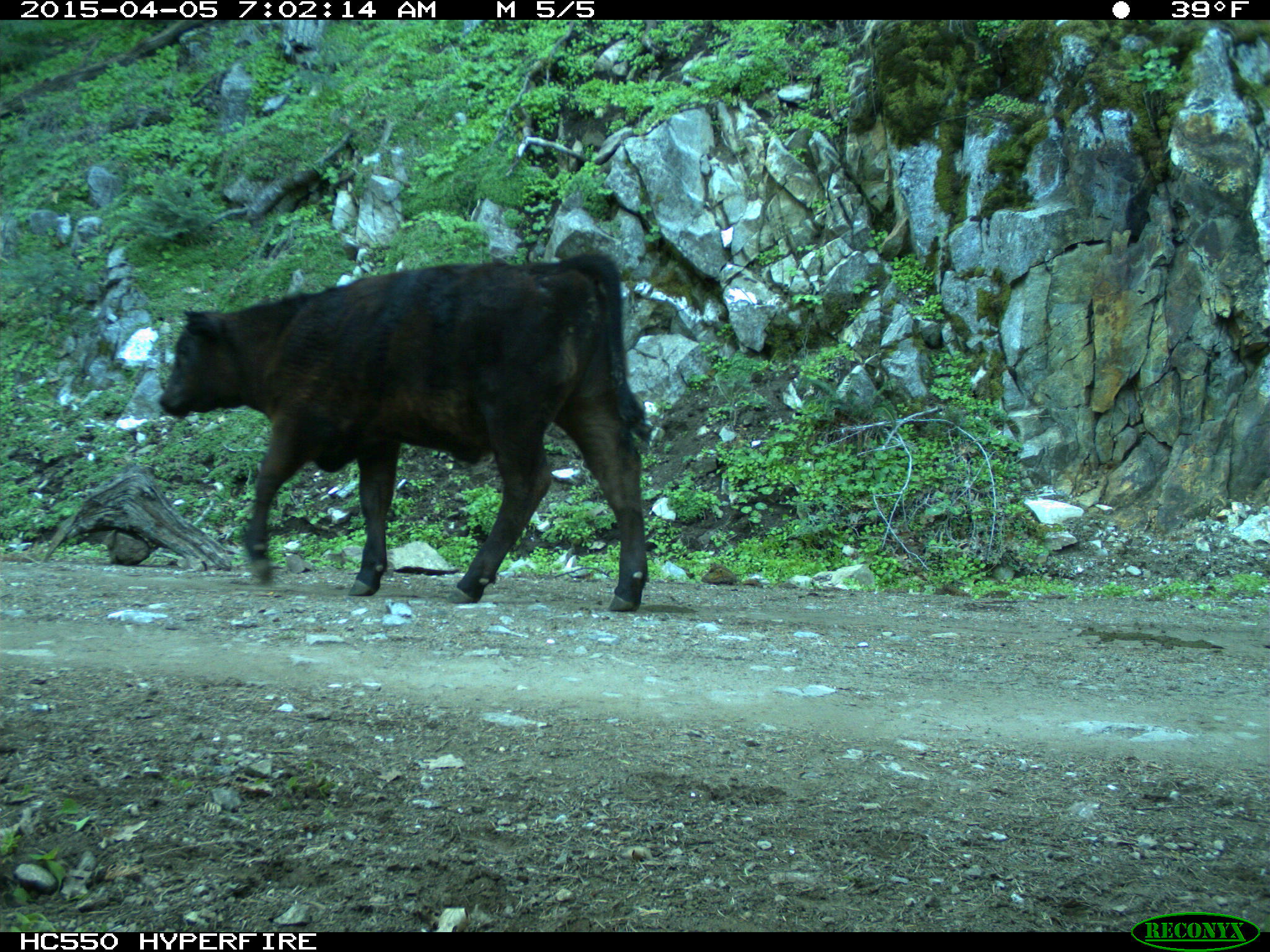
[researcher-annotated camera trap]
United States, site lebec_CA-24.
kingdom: Animalia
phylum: Chordata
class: Mammalia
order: Artiodactyla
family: Bovidae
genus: Bos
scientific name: Bos taurus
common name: domestic cow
Bos taurus (domestic cow).